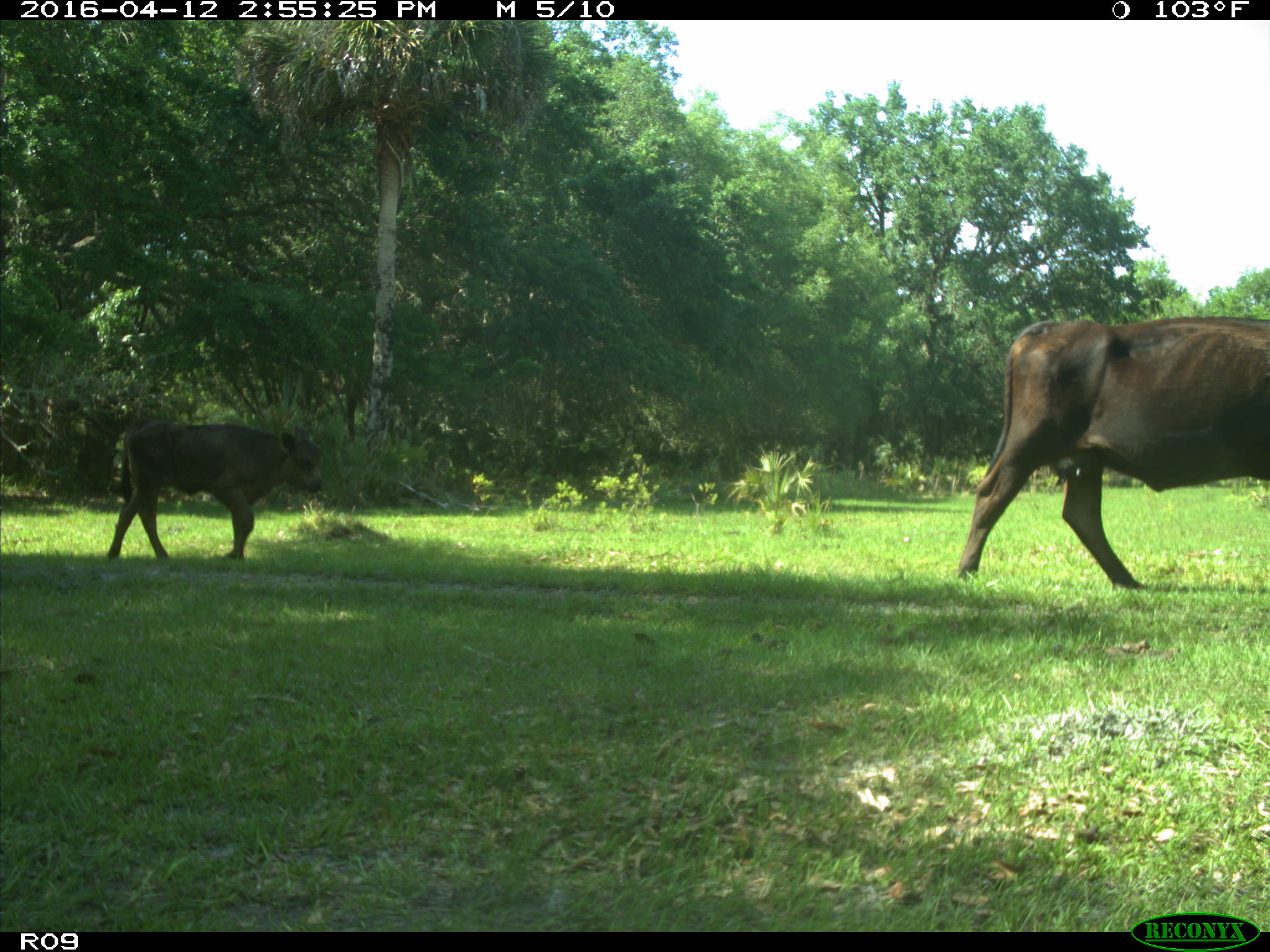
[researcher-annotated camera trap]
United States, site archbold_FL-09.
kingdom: Animalia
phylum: Chordata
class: Mammalia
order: Artiodactyla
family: Bovidae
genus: Bos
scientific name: Bos taurus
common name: domestic cow